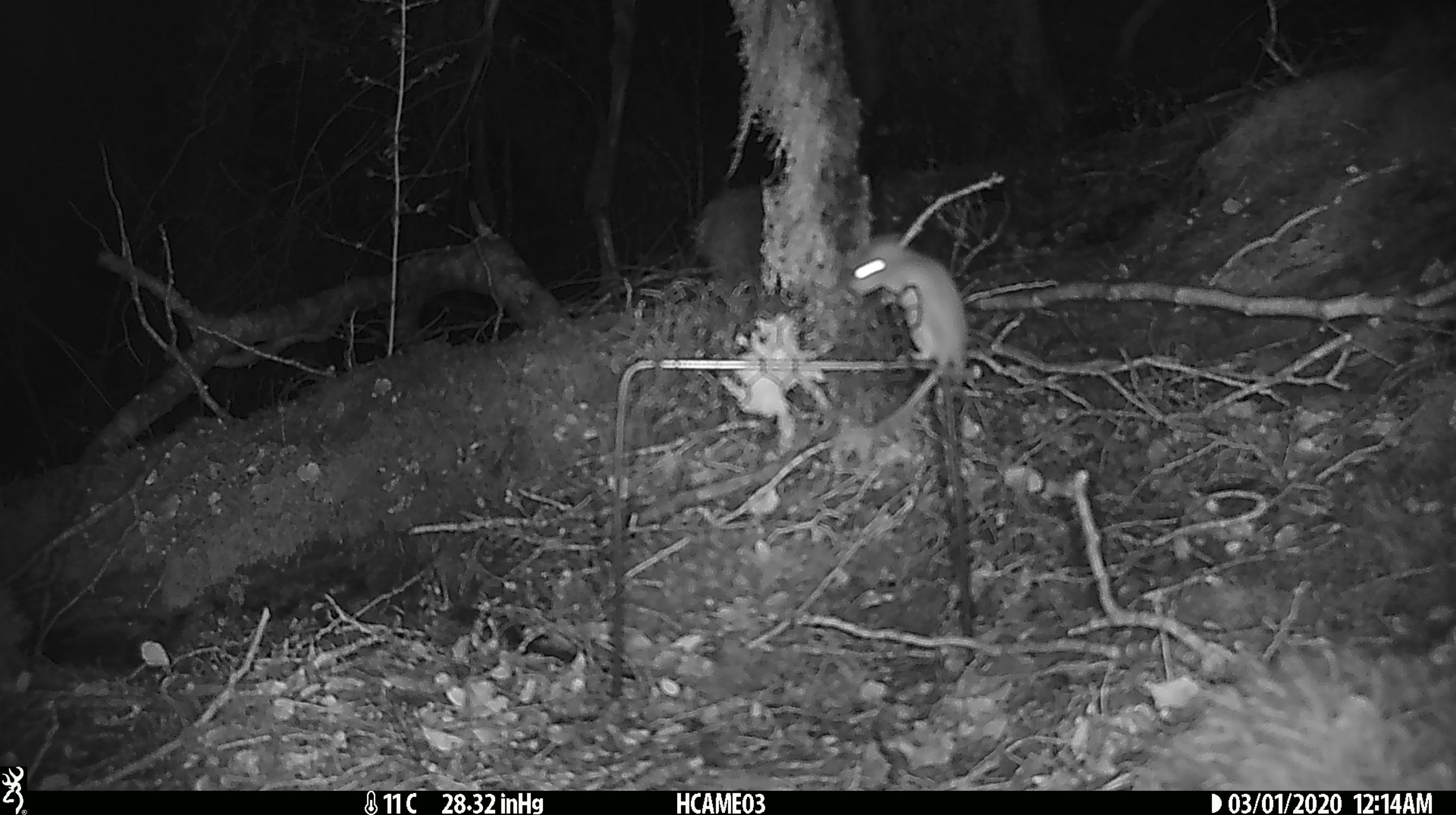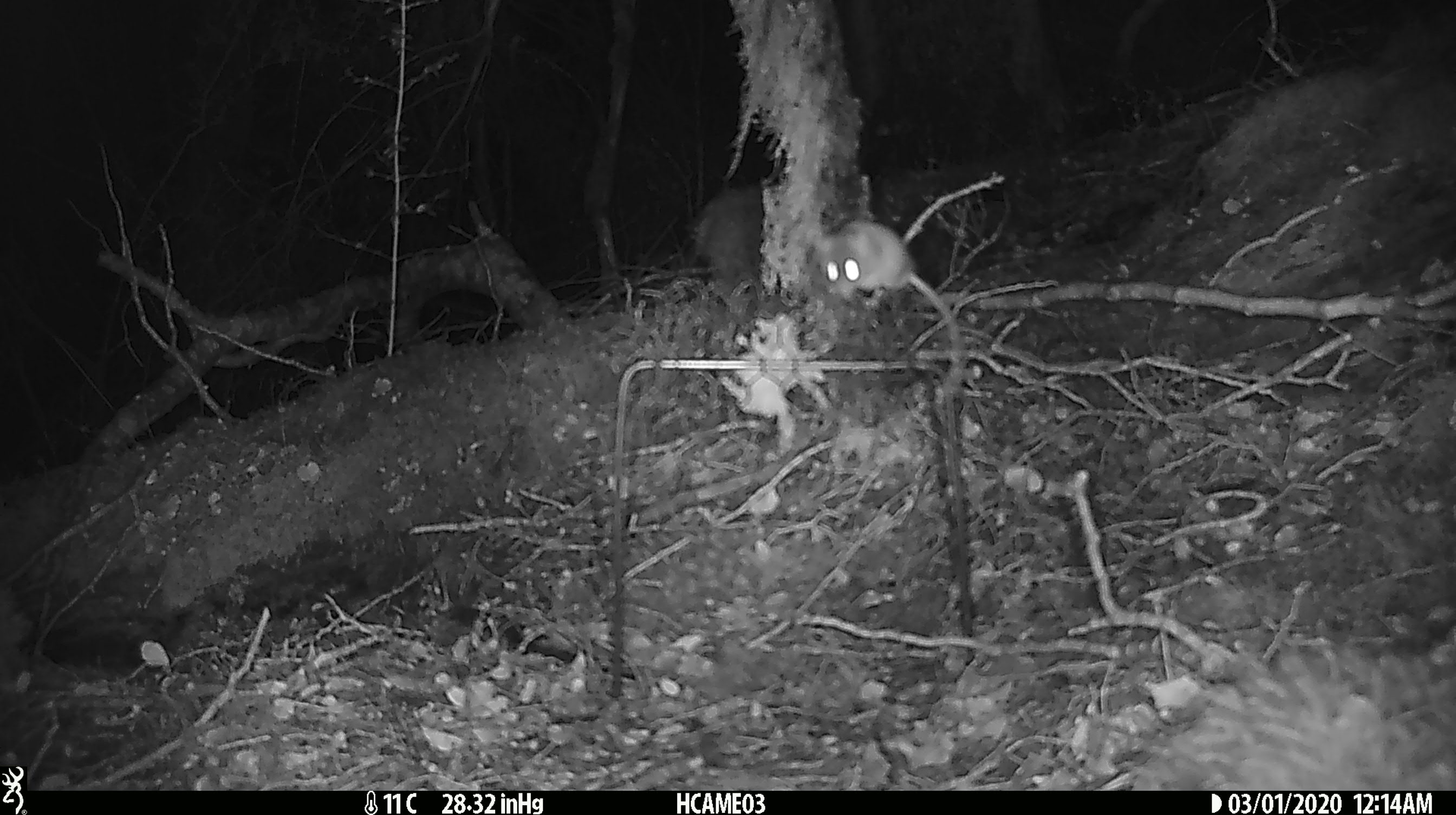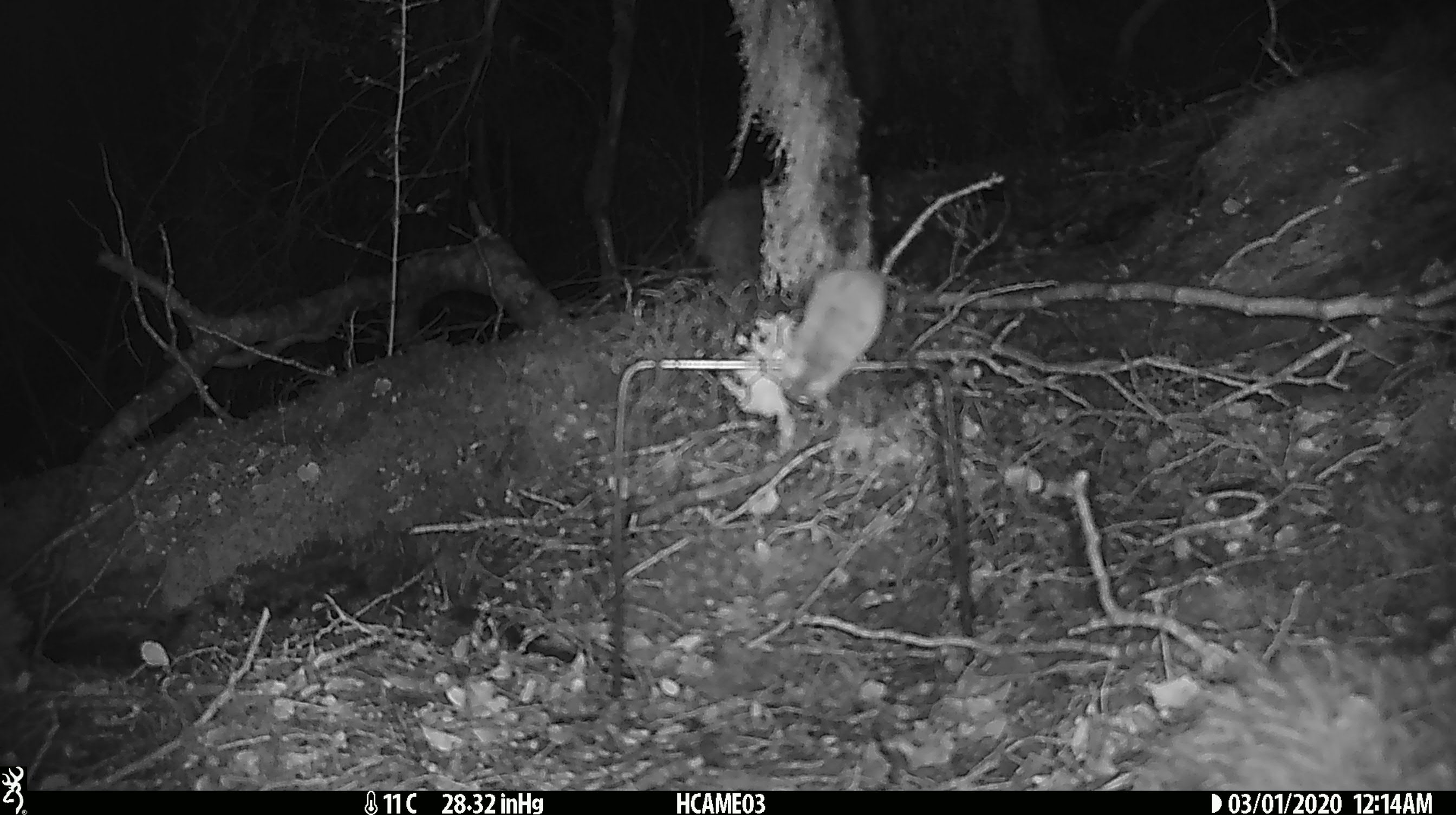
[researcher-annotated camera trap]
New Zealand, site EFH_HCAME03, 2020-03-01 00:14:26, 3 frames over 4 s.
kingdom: Animalia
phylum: Chordata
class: Mammalia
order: Rodentia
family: Muridae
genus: Mus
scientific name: Mus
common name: mouse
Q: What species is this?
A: Mouse (Mus).